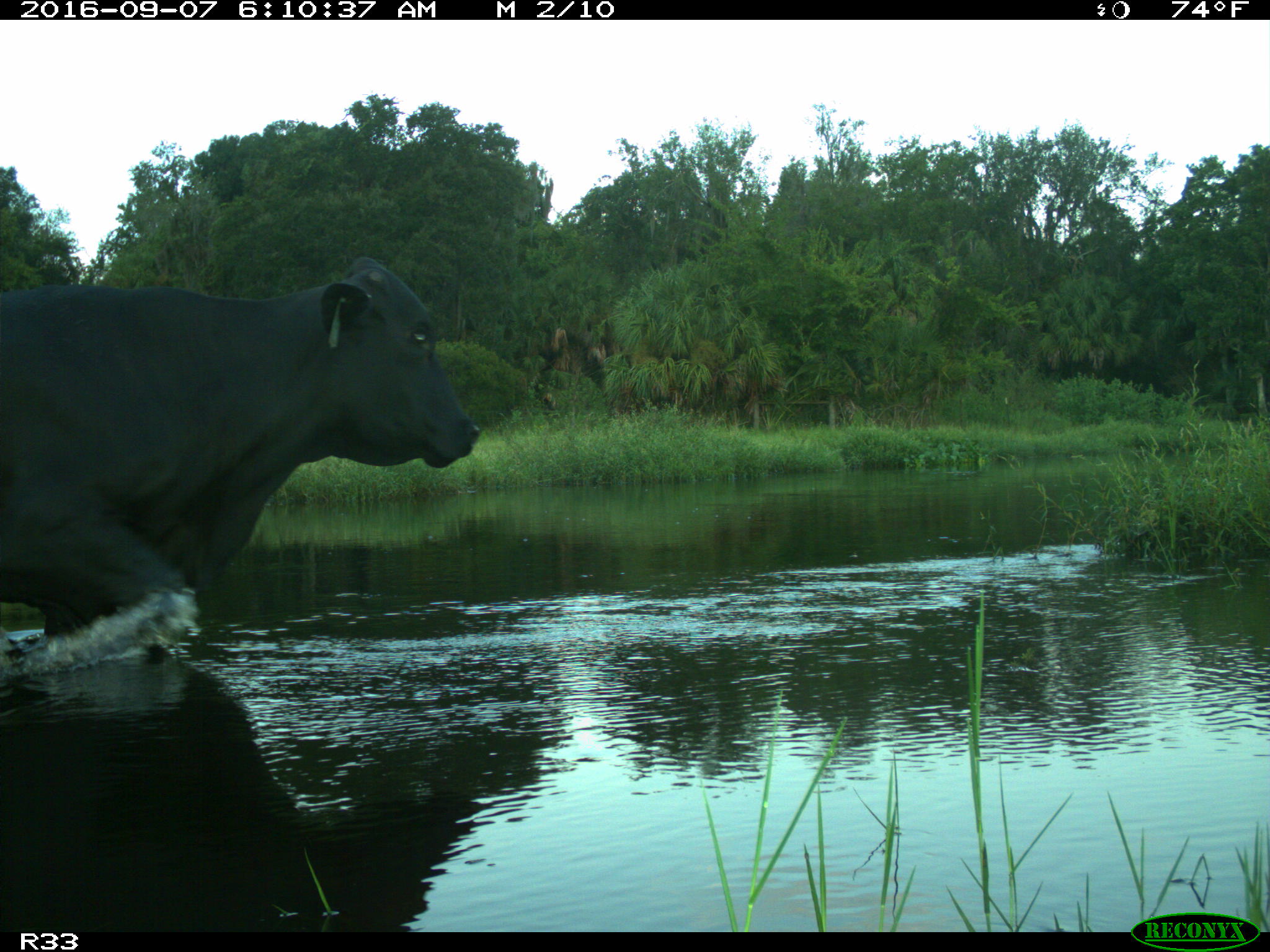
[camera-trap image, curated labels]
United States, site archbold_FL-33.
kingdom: Animalia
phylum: Chordata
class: Mammalia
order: Artiodactyla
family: Bovidae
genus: Bos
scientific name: Bos taurus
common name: domestic cow